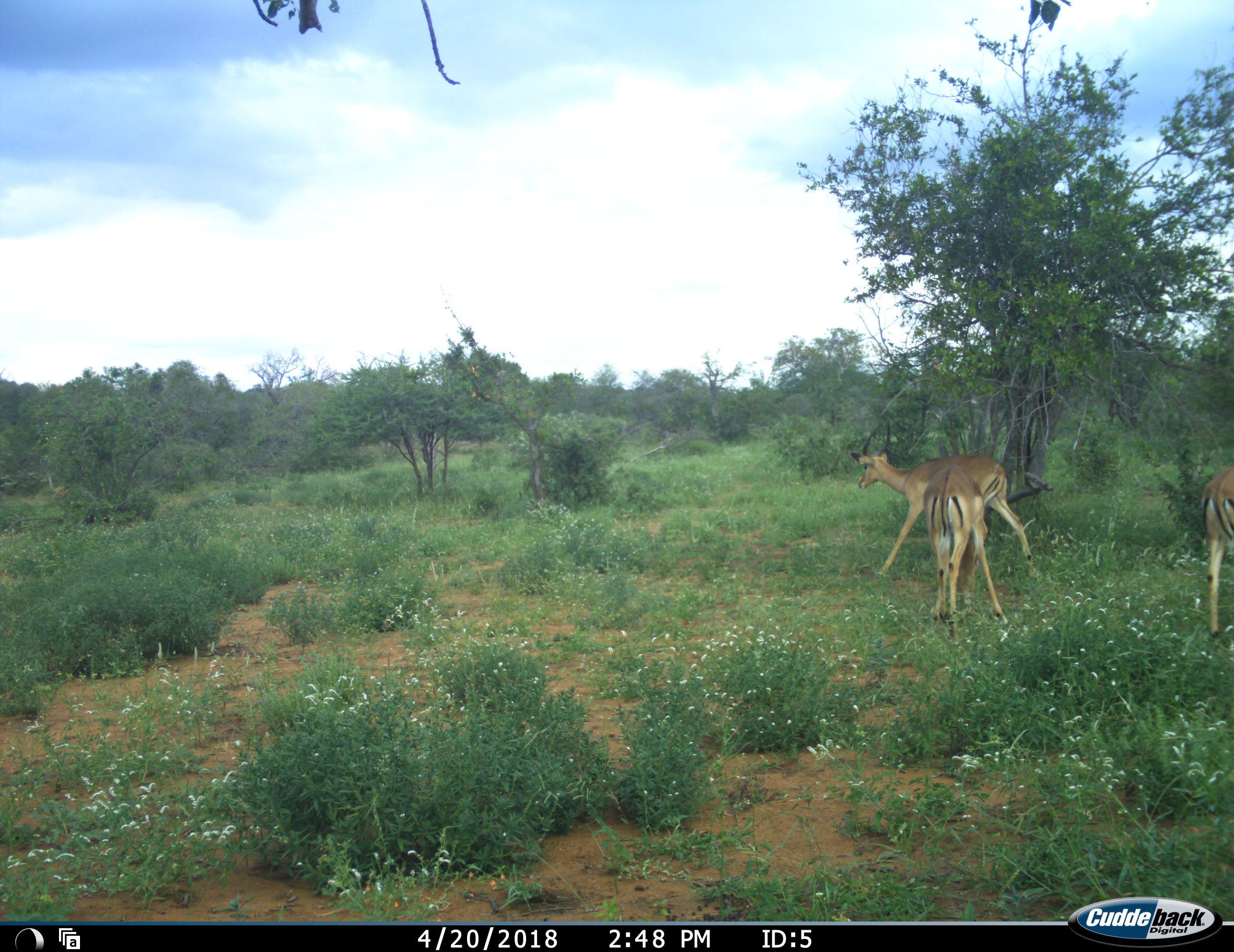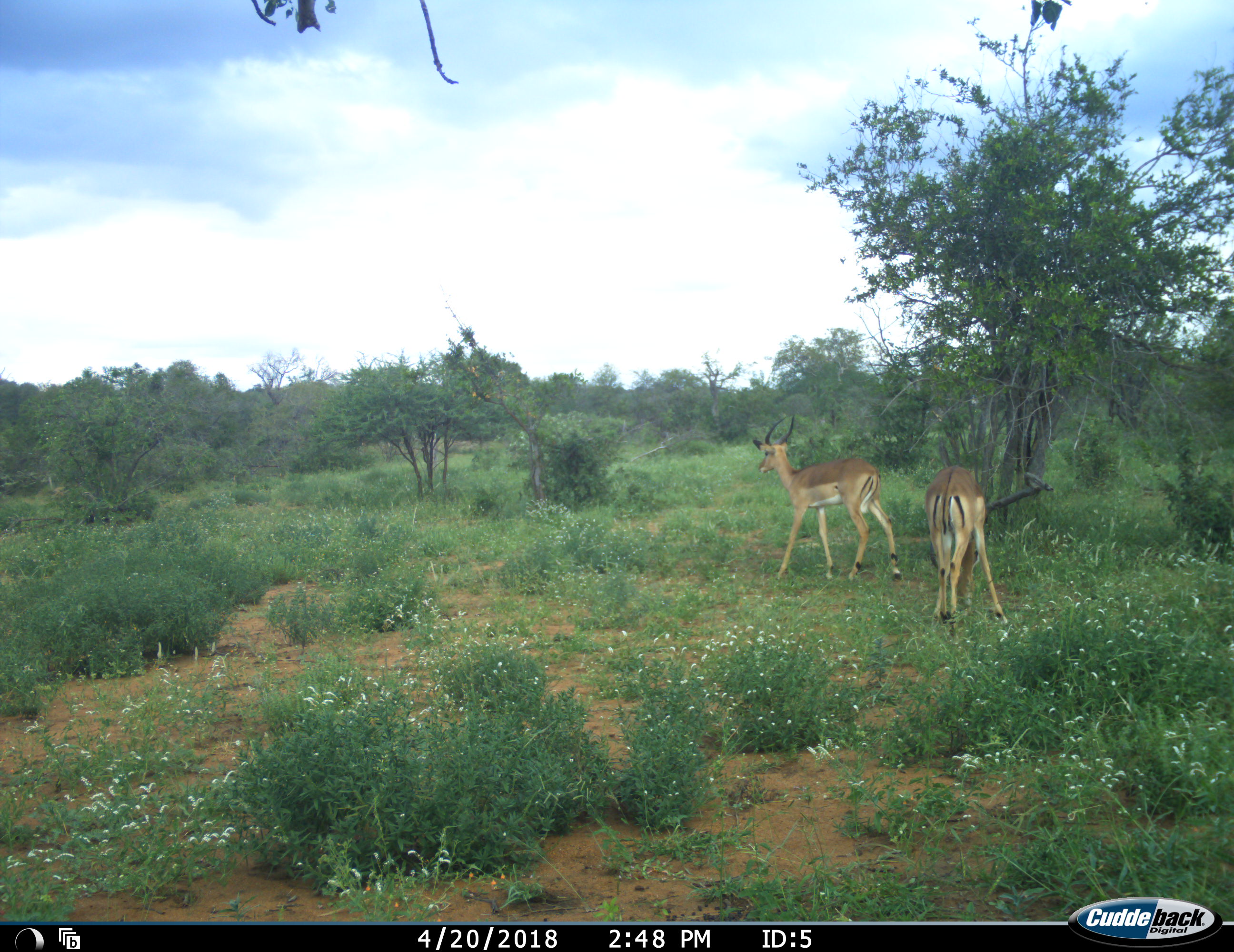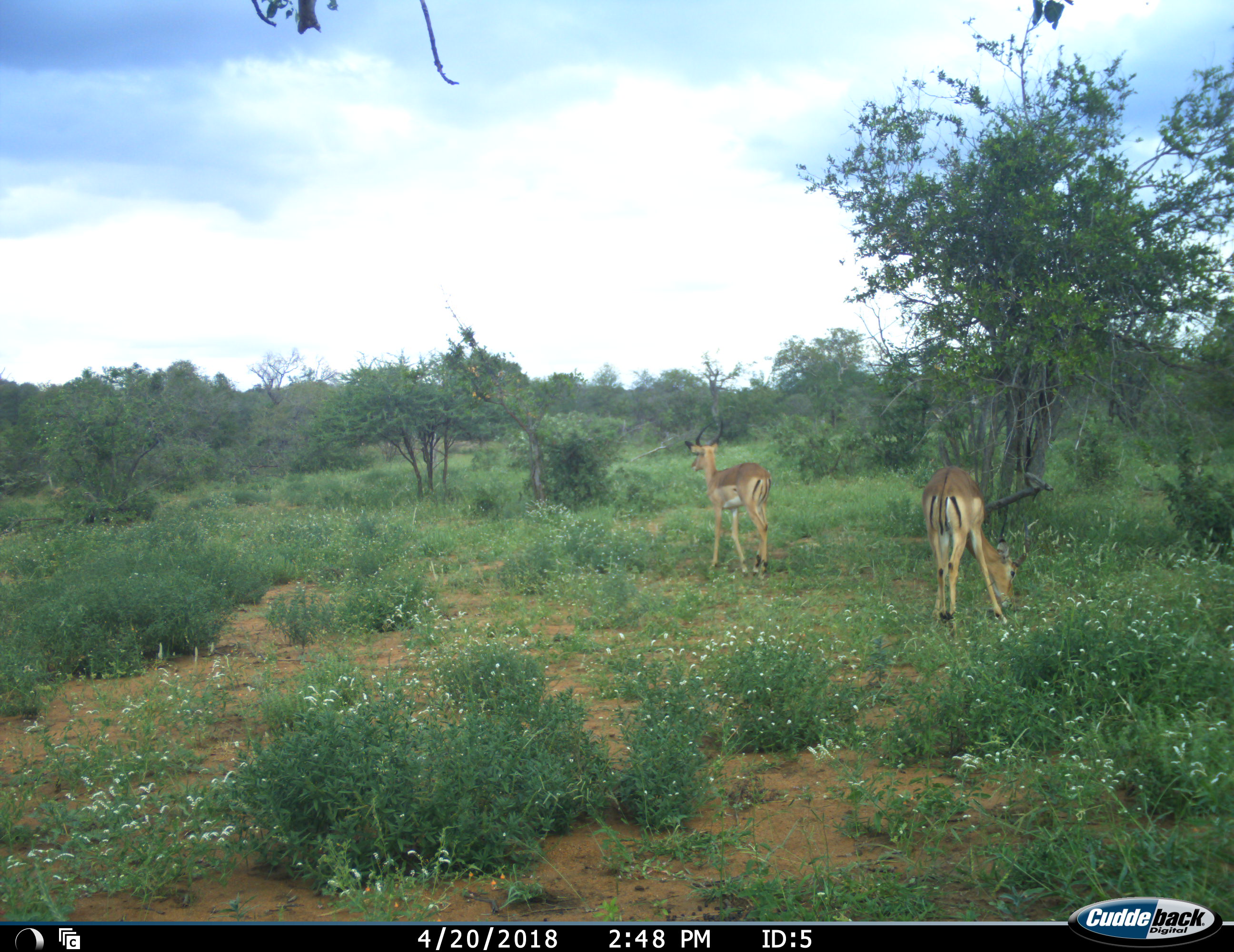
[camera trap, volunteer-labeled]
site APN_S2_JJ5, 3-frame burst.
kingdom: Animalia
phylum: Chordata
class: Mammalia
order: Artiodactyla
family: Bovidae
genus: Aepyceros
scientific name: Aepyceros melampus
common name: impala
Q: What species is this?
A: Impala (Aepyceros melampus).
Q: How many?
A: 3.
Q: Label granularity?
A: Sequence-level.